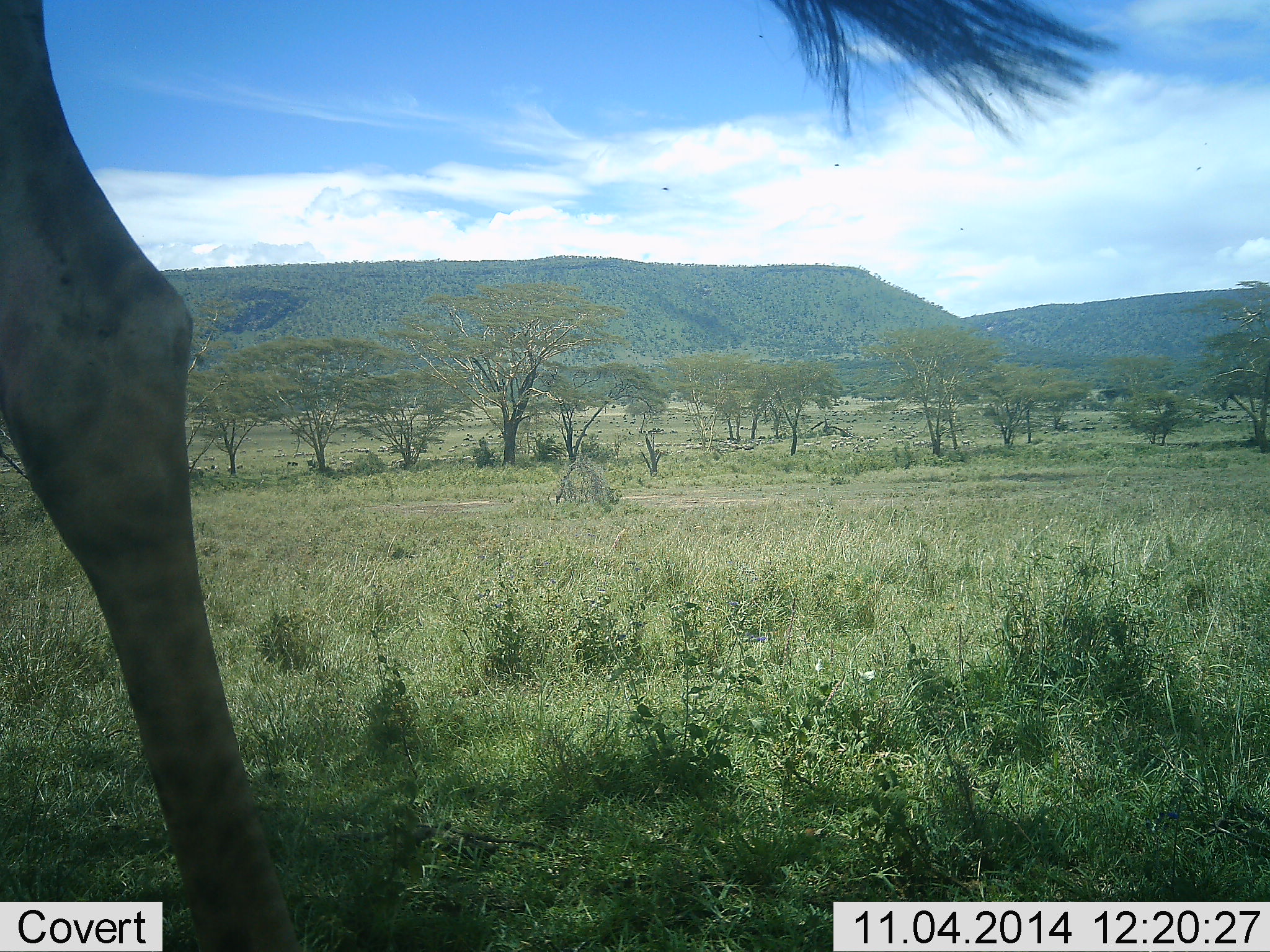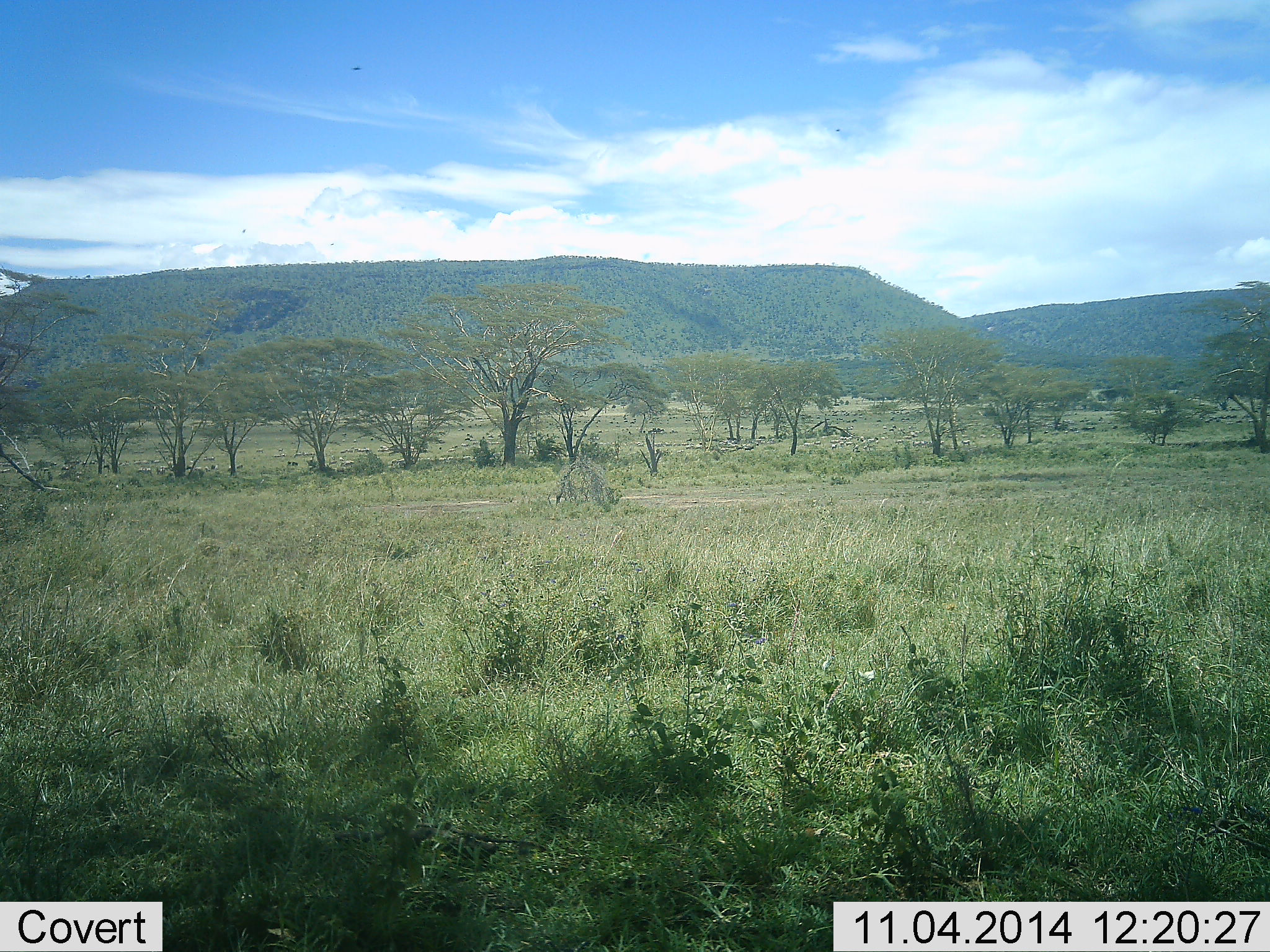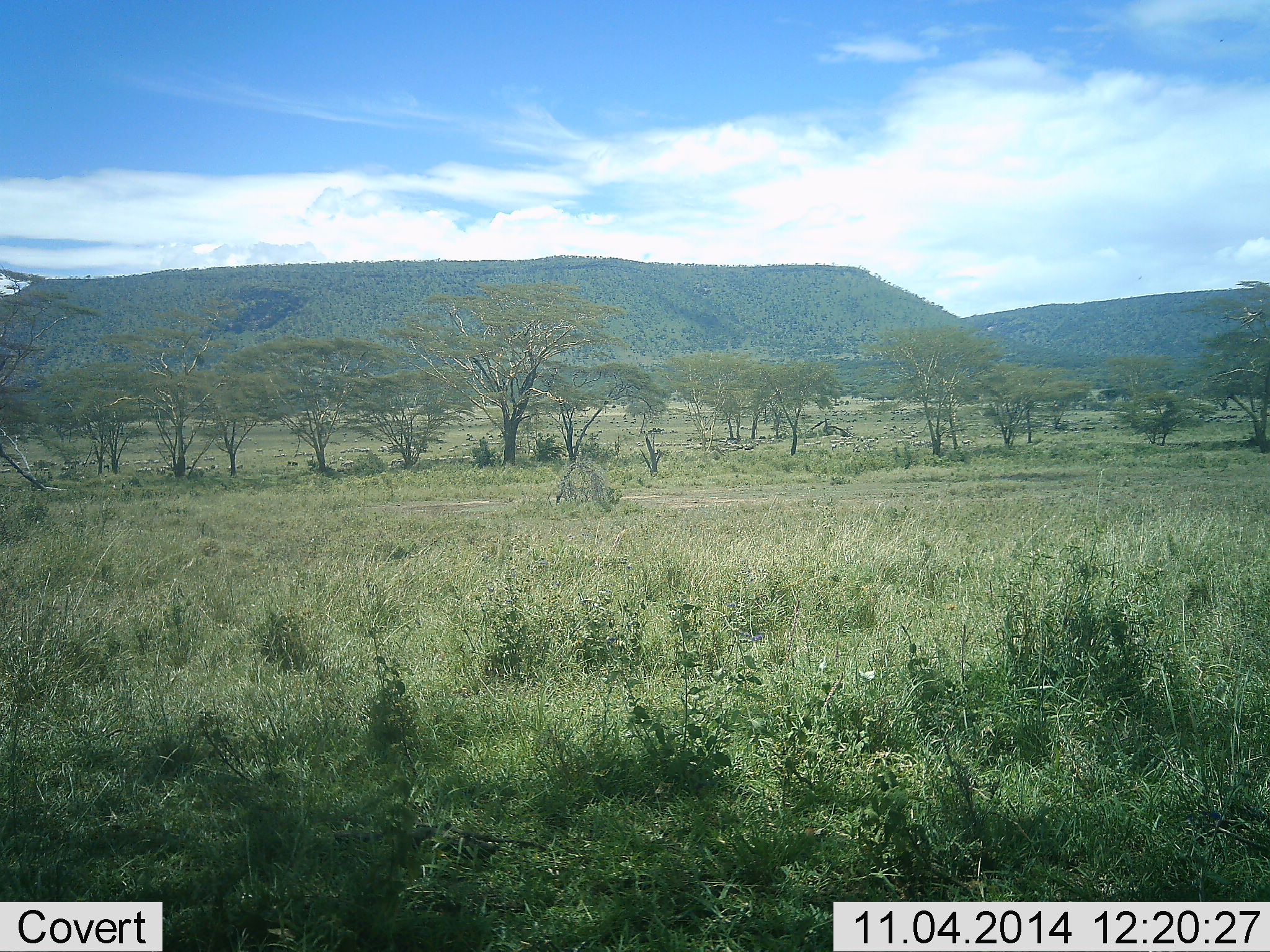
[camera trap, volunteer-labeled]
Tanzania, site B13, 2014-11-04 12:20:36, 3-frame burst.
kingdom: Animalia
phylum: Chordata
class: Mammalia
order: Artiodactyla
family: Giraffidae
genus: Giraffa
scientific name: Giraffa camelopardalis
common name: giraffe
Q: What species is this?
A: Giraffe (Giraffa camelopardalis).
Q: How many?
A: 1.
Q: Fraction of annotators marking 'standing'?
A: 10%.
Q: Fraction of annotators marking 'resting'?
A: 0%.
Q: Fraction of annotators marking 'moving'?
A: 90%.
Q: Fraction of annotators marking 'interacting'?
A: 0%.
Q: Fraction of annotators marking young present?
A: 0%.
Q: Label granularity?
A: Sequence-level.